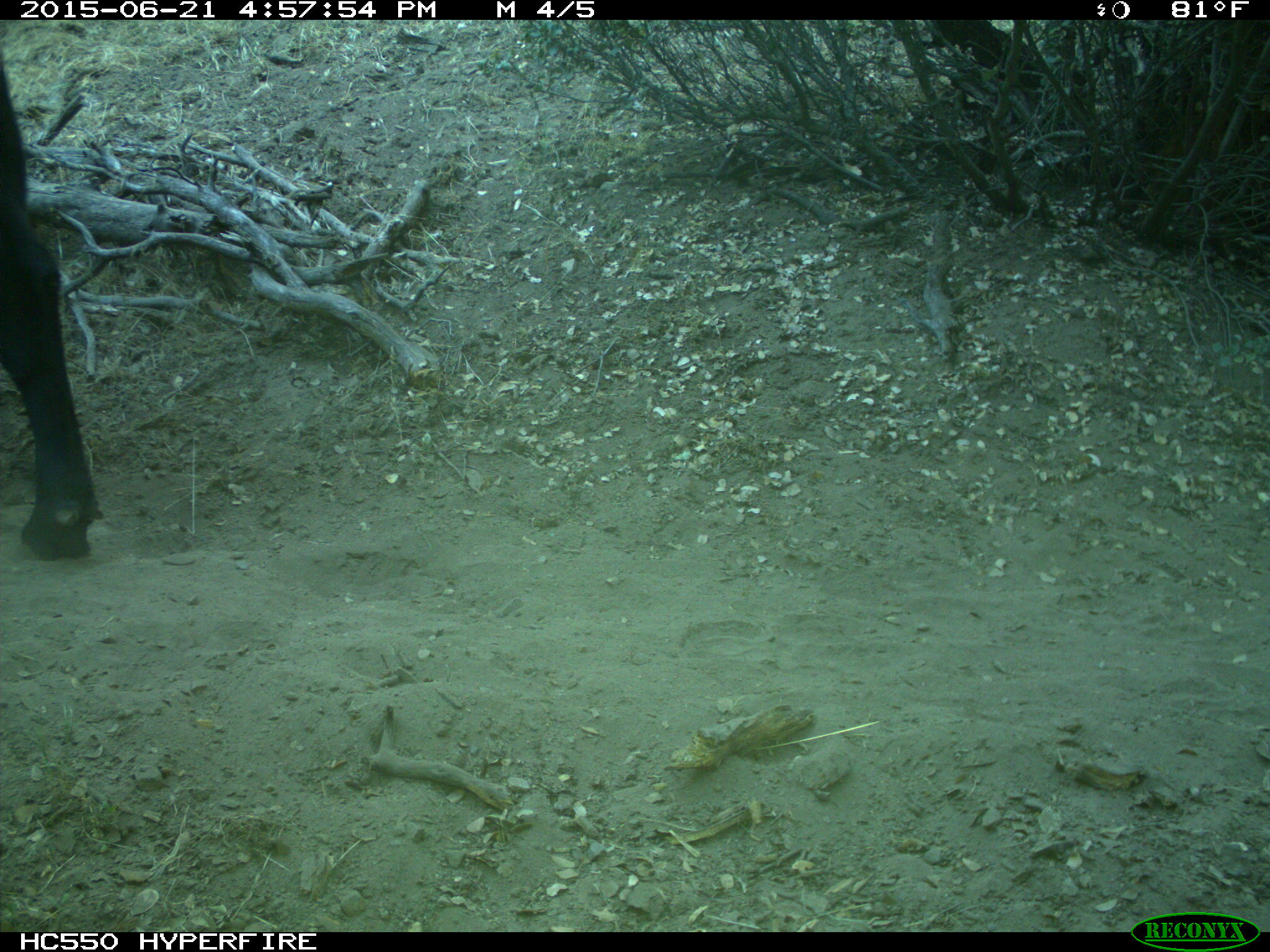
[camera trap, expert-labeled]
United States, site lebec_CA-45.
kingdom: Animalia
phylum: Chordata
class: Mammalia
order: Artiodactyla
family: Bovidae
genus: Bos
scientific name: Bos taurus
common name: domestic cow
Bos taurus (domestic cow).